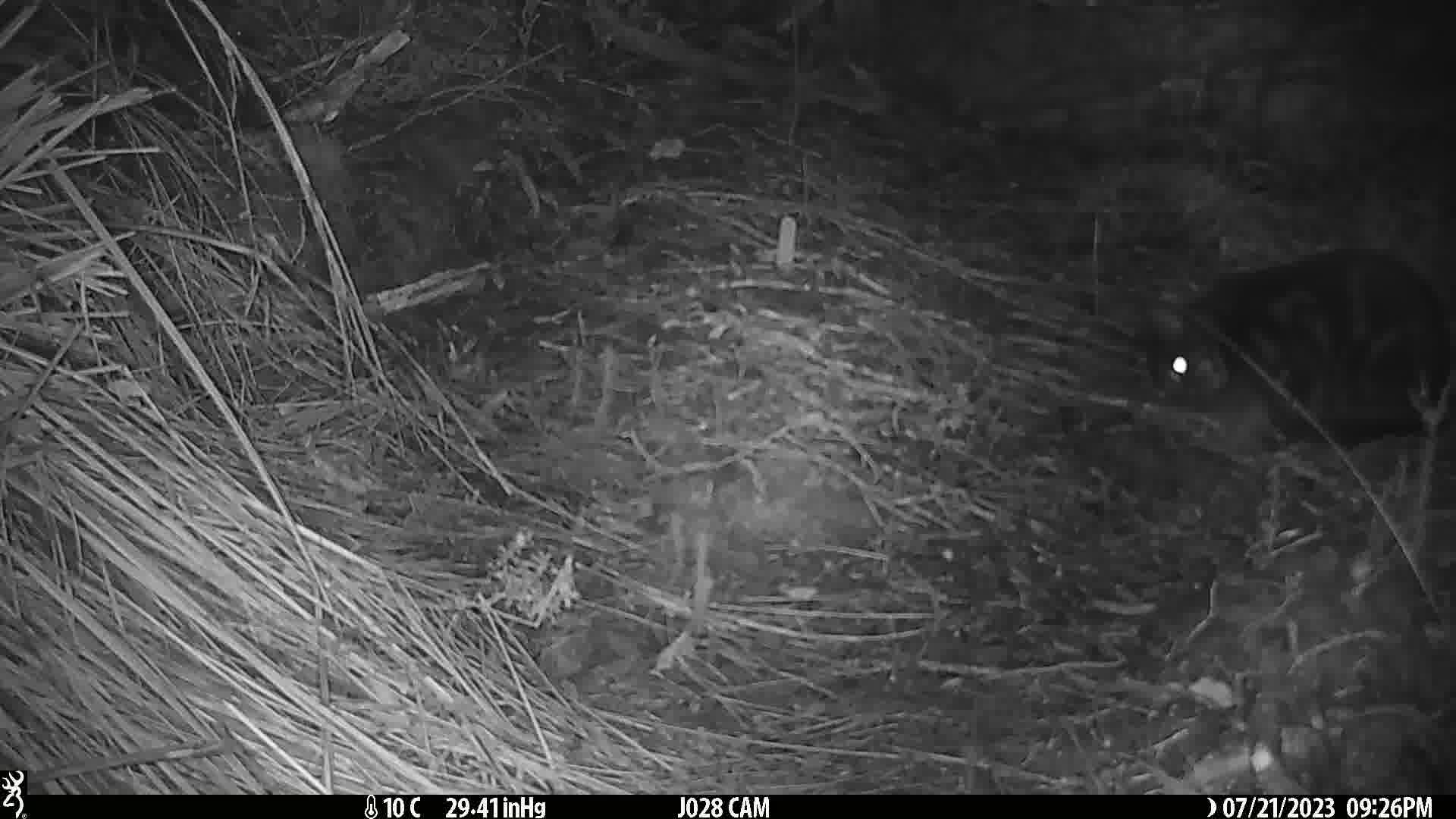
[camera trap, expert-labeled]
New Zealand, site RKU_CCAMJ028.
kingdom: Animalia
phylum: Chordata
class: Mammalia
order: Carnivora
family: Felidae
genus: Felis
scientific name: Felis catus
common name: domestic cat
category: cat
Cat (domestic cat) (Felis catus).